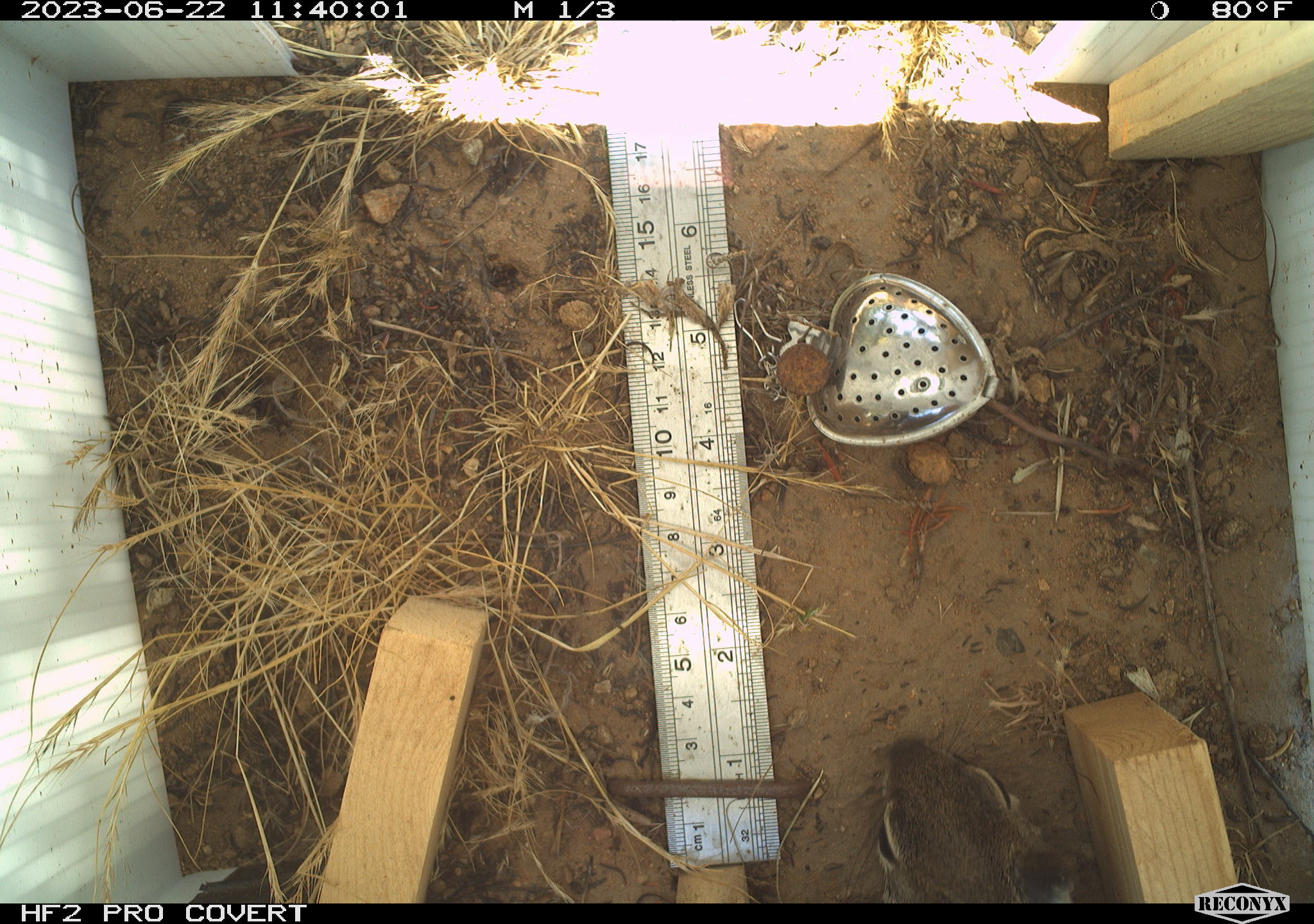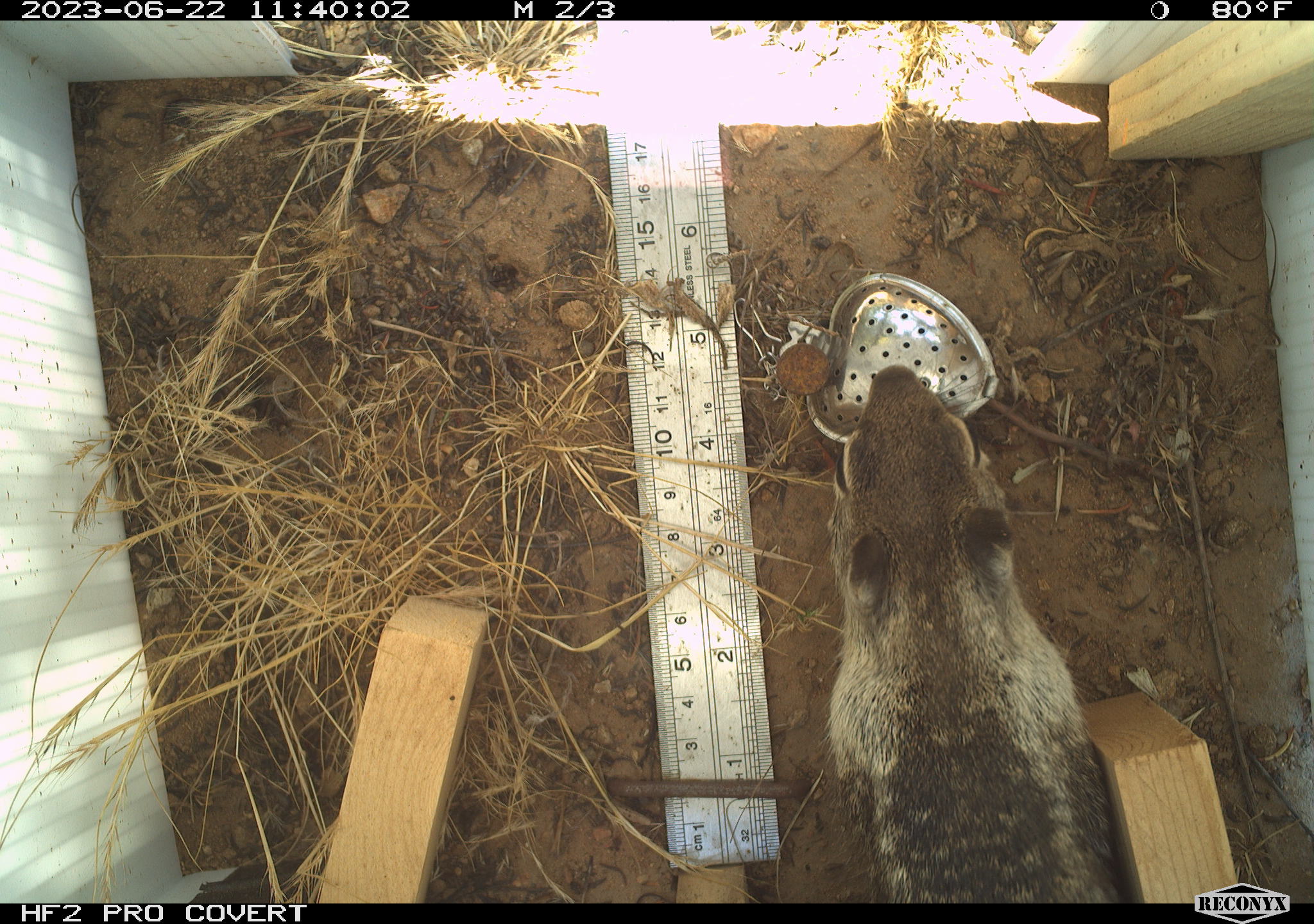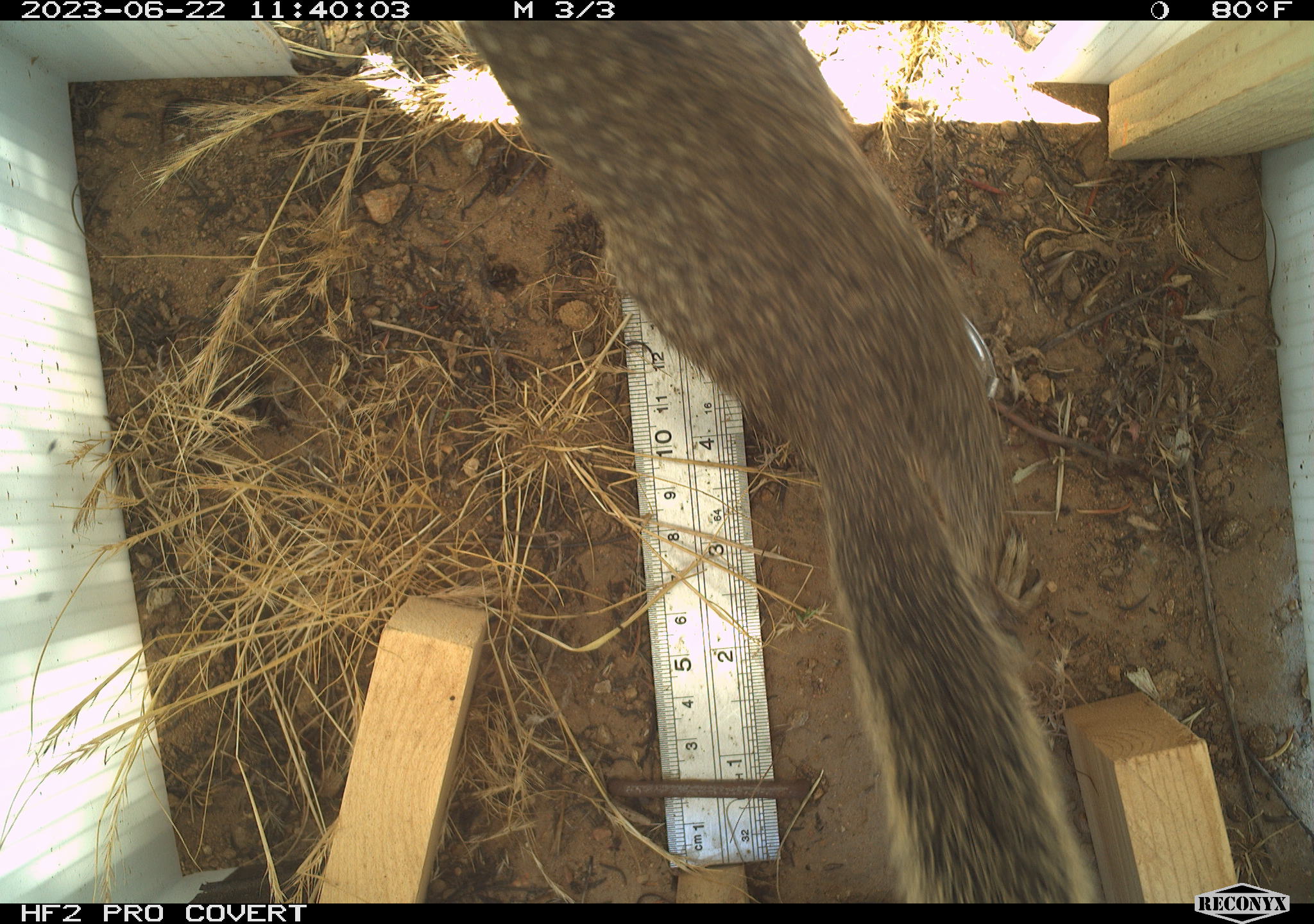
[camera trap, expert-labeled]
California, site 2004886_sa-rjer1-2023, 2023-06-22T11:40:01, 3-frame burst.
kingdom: Animalia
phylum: Chordata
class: Mammalia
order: Rodentia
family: Sciuridae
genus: Otospermophilus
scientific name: Otospermophilus beecheyi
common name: california ground squirrel